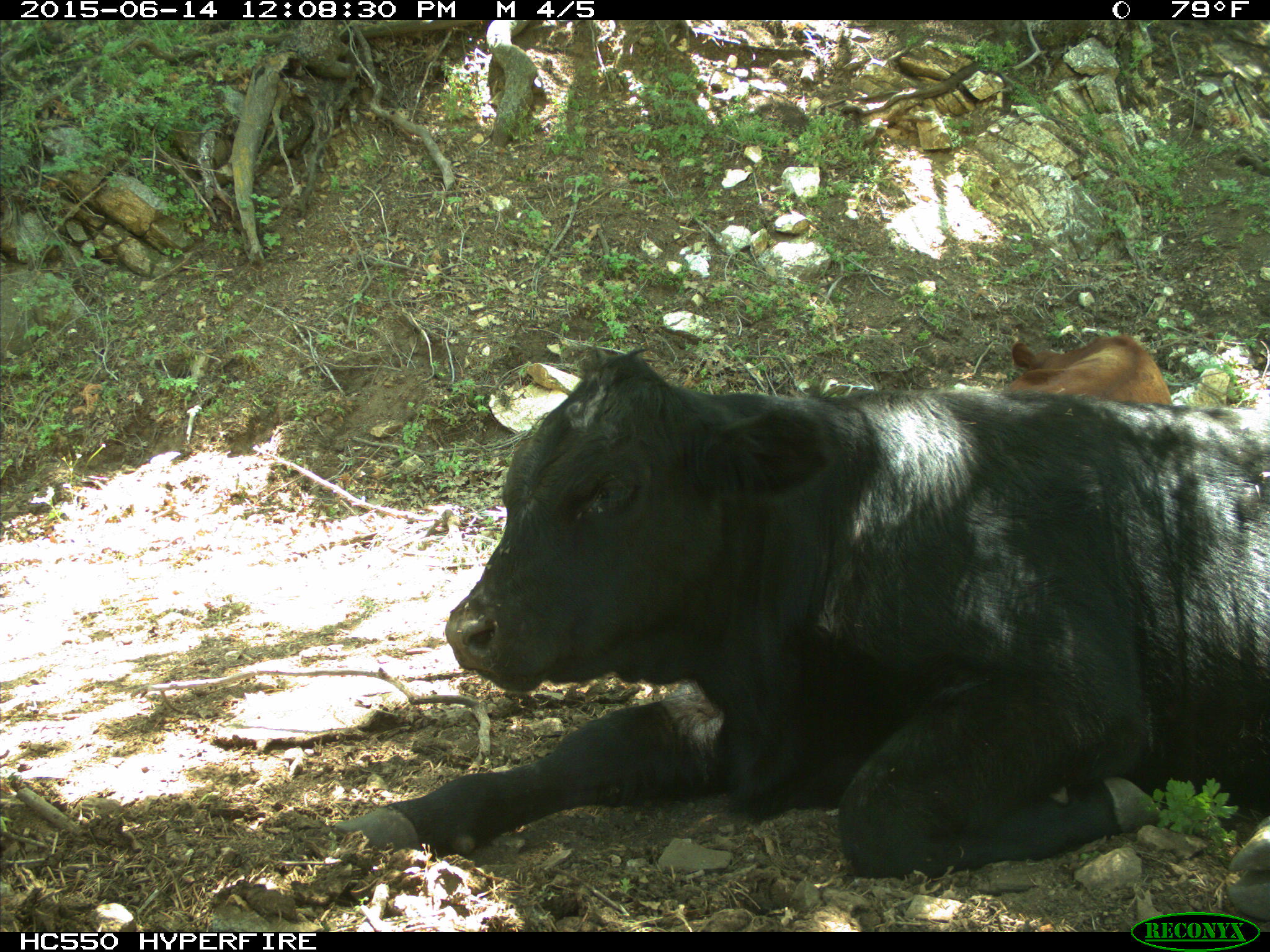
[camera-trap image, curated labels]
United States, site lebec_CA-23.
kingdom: Animalia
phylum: Chordata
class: Mammalia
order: Artiodactyla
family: Bovidae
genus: Bos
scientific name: Bos taurus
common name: domestic cow